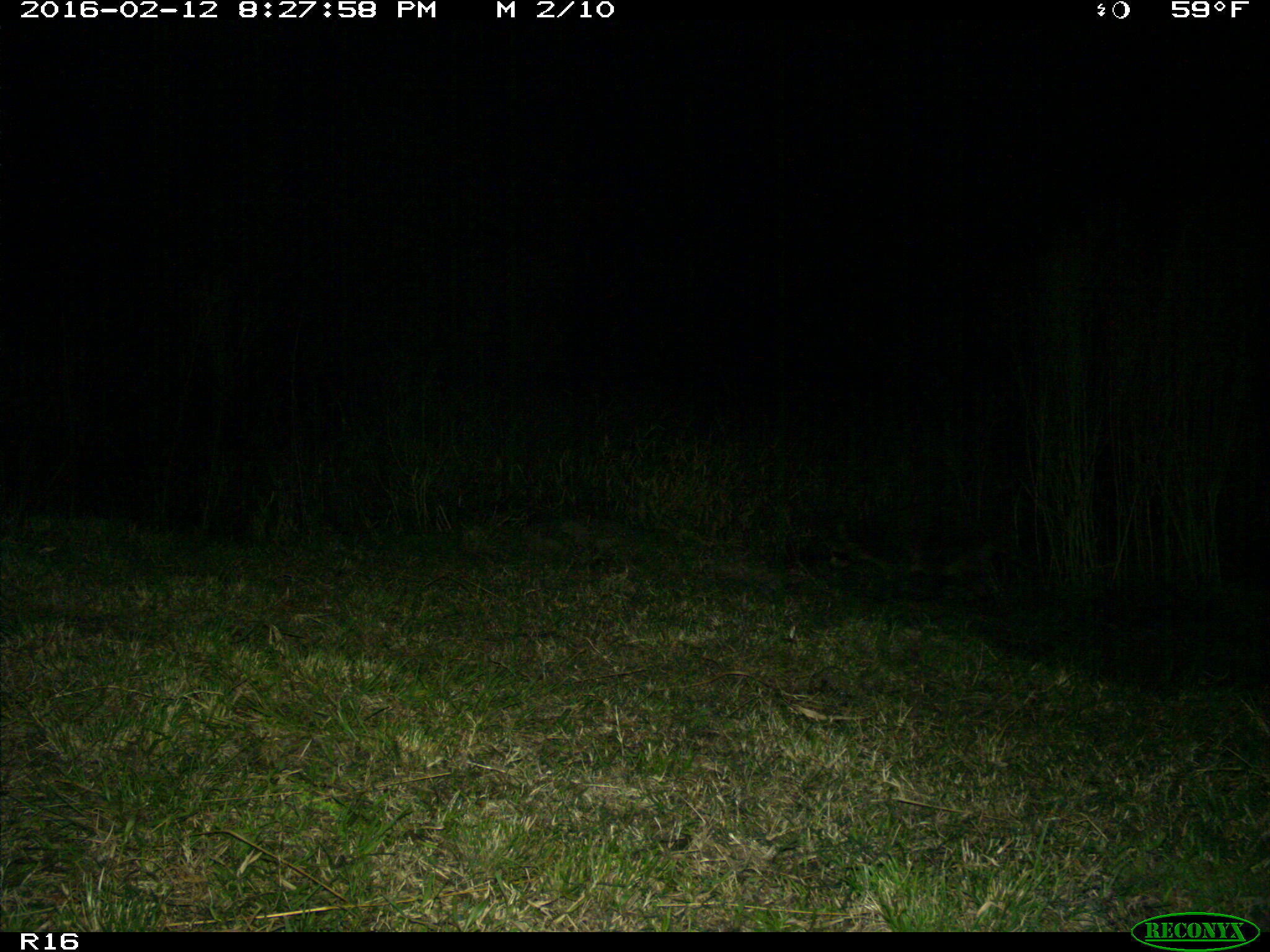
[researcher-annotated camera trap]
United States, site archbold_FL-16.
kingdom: Animalia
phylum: Chordata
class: Mammalia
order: Carnivora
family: Procyonidae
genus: Procyon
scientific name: Procyon lotor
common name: common raccoon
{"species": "Procyon lotor (common raccoon)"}